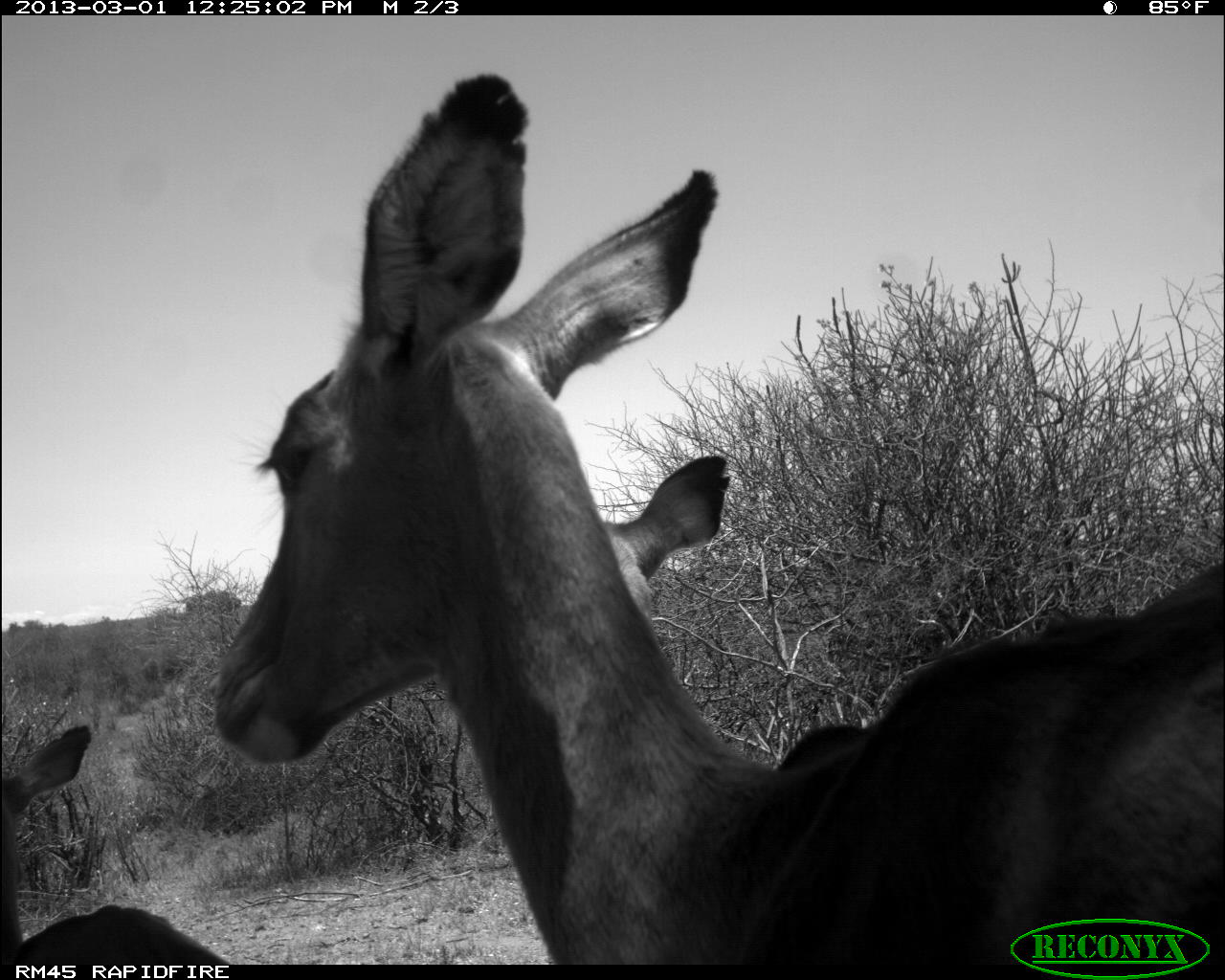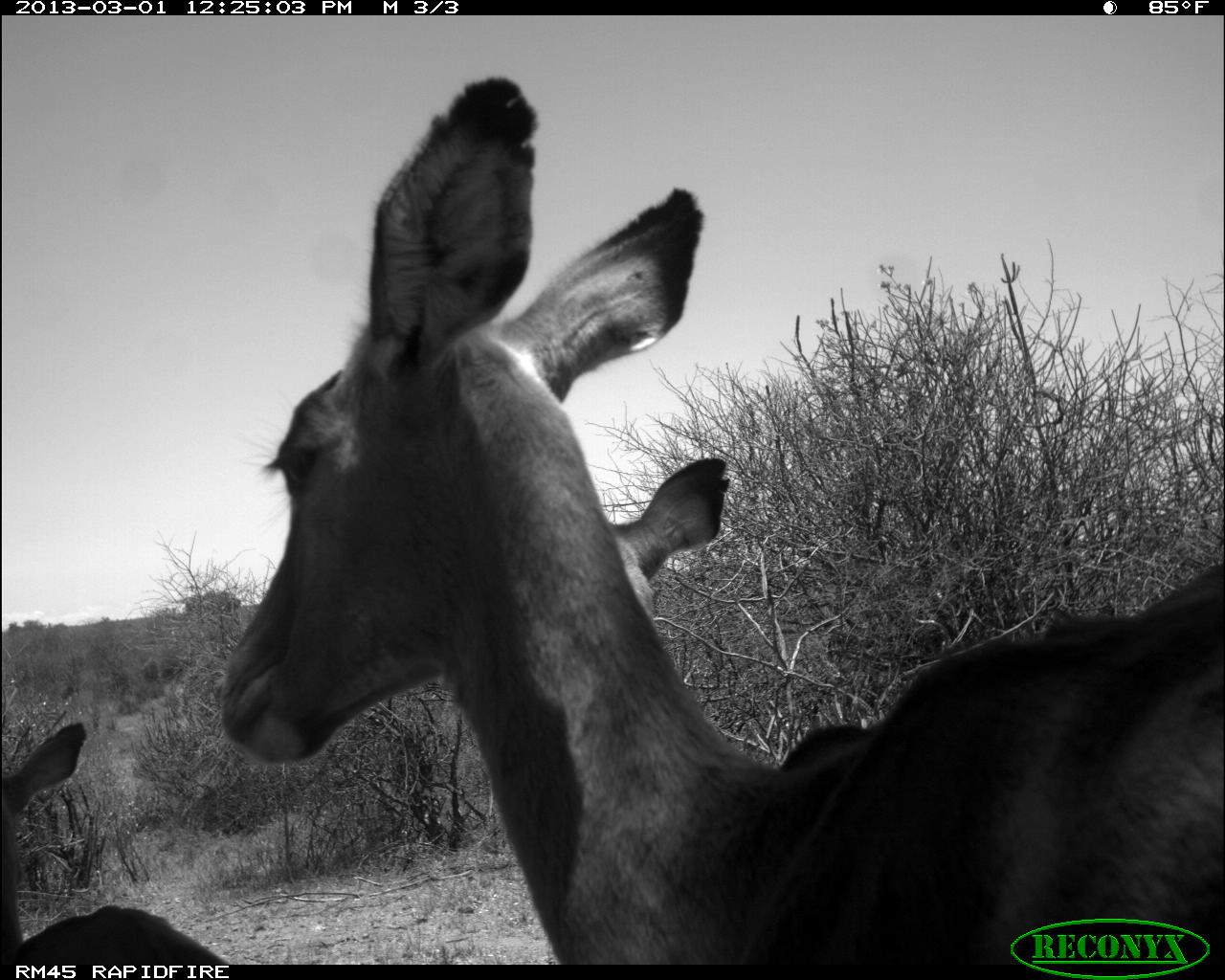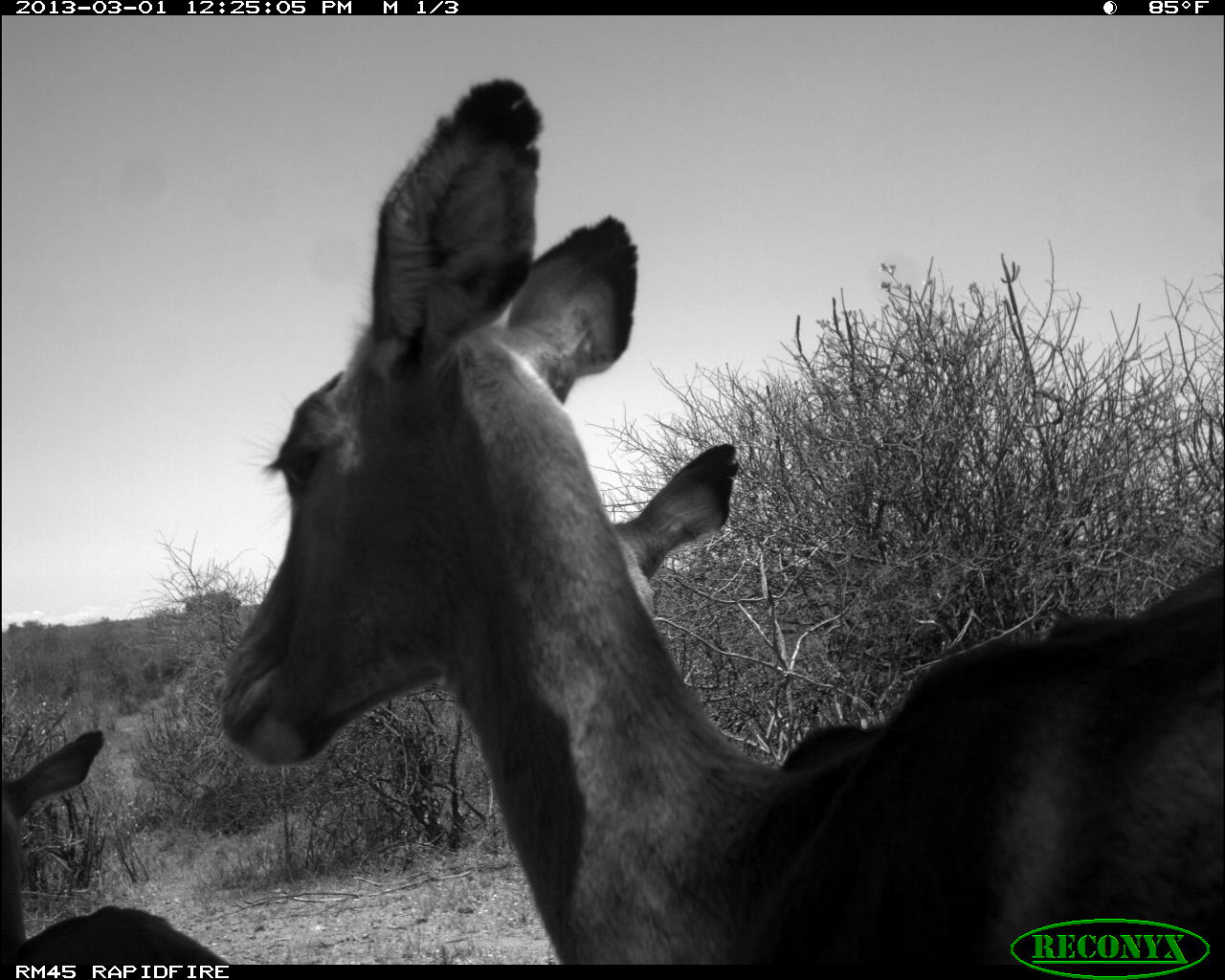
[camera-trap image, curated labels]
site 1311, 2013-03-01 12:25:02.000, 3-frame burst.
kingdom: Animalia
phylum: Chordata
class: Mammalia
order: Artiodactyla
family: Bovidae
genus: Aepyceros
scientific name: Aepyceros melampus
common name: impala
Aepyceros melampus (impala), count 3.